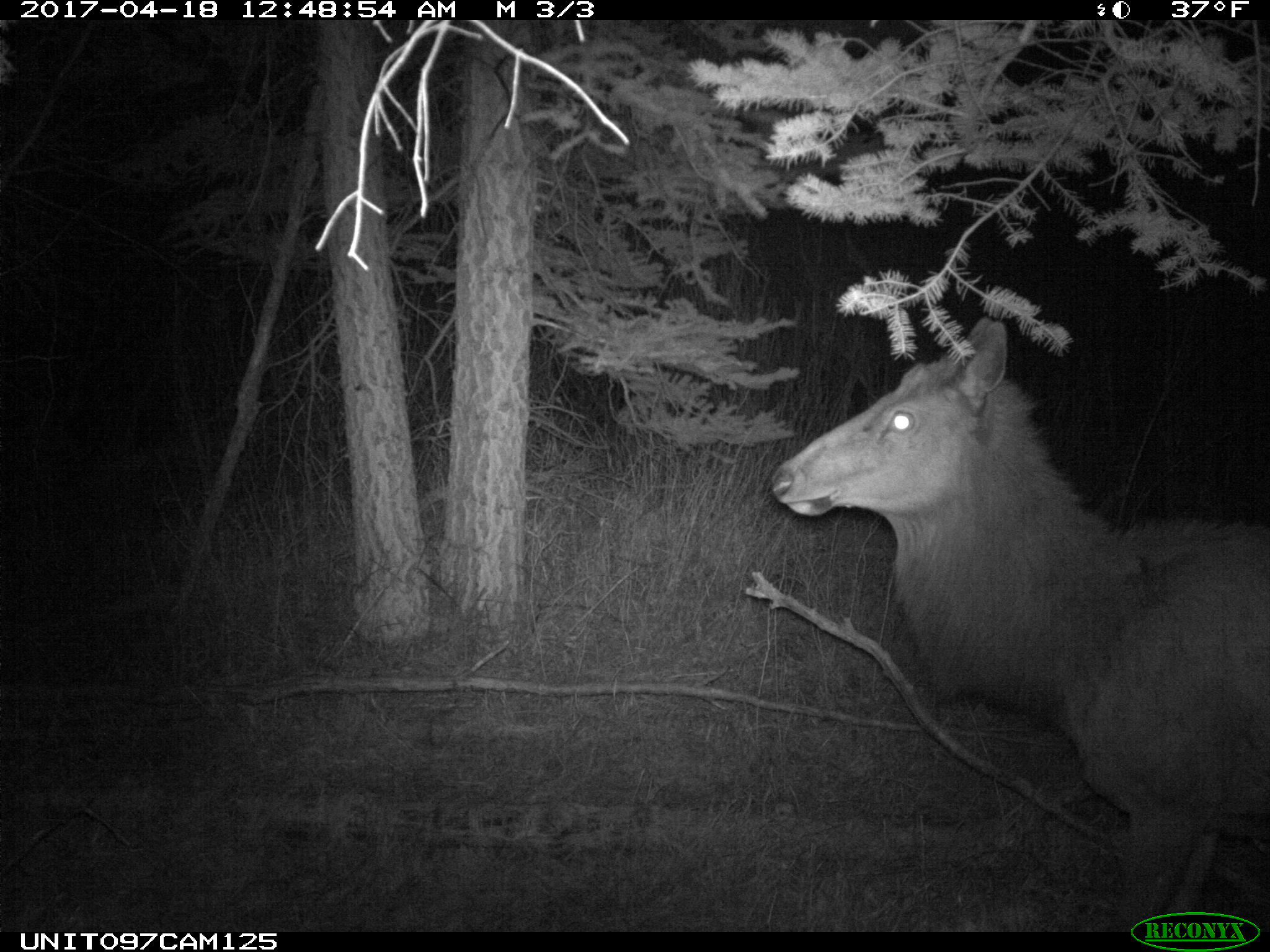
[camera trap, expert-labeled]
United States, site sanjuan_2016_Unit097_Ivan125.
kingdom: Animalia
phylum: Chordata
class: Mammalia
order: Artiodactyla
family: Cervidae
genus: Cervus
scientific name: Cervus elaphus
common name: red deer